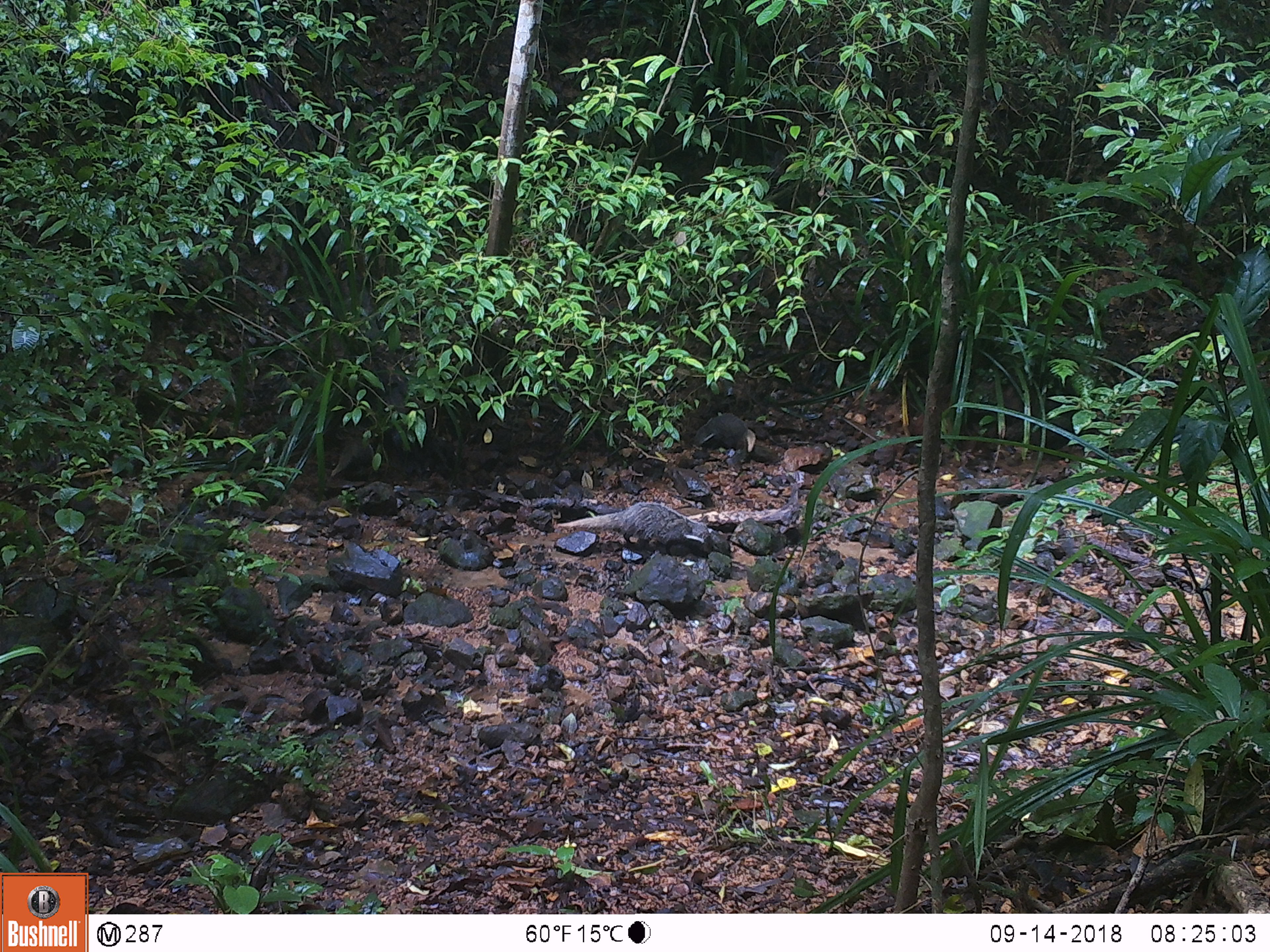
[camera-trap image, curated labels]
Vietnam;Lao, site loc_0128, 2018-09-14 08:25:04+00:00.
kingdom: Animalia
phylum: Chordata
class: Mammalia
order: Carnivora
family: Herpestidae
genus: Urva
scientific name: Urva urva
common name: crab-eating mongoose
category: crab eating mongoose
Crab eating mongoose (crab-eating mongoose) (Urva urva). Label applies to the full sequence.